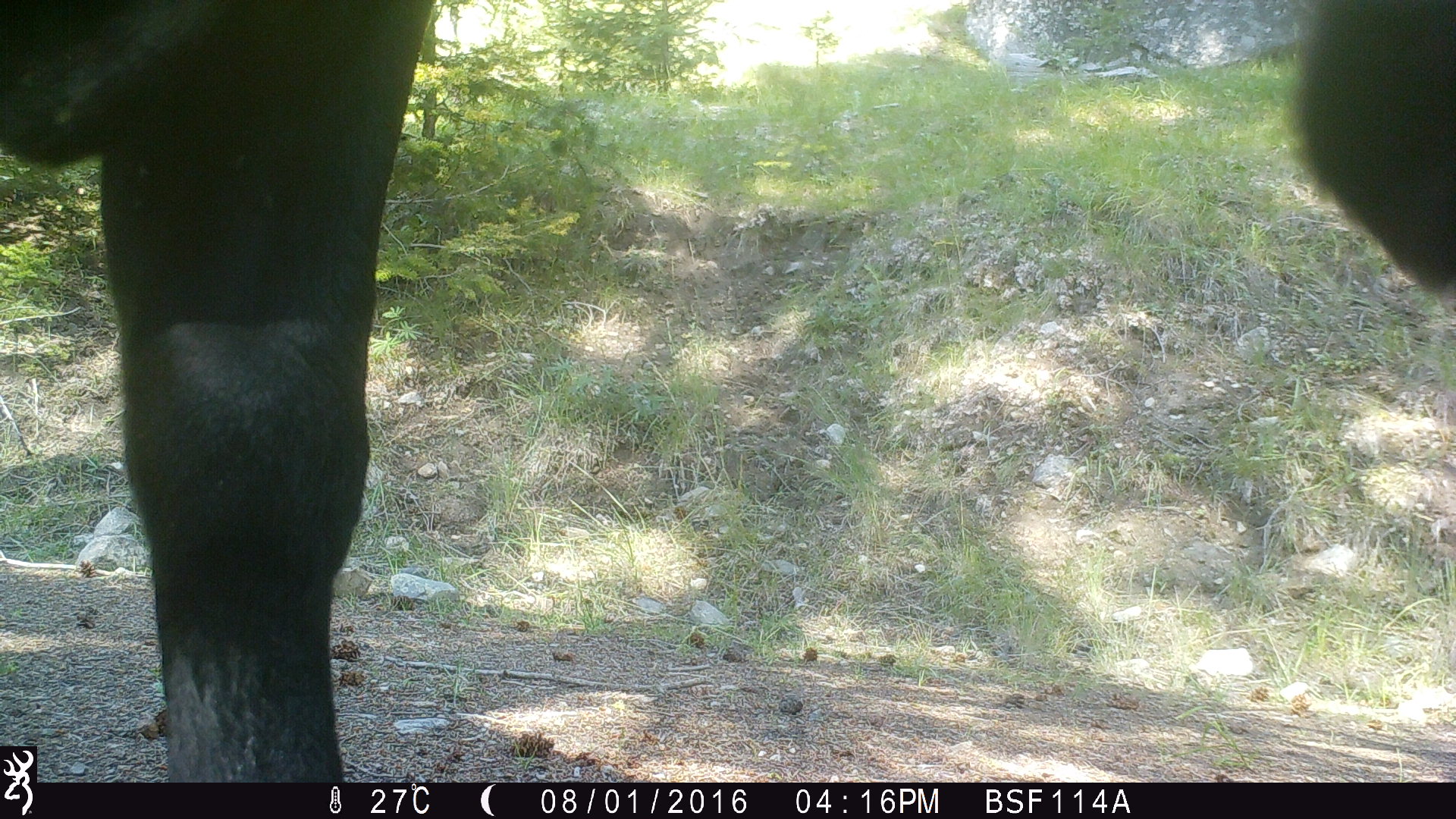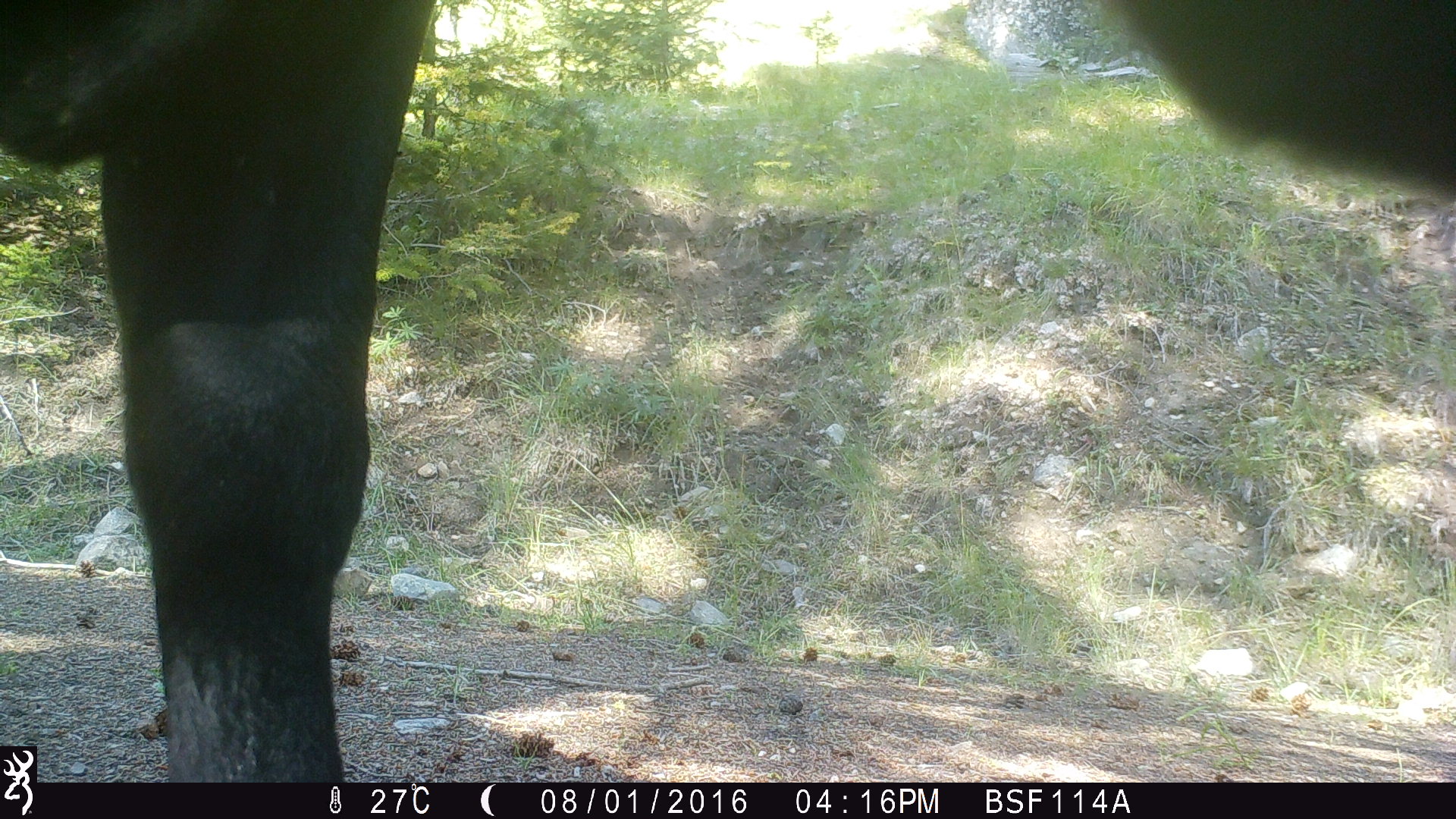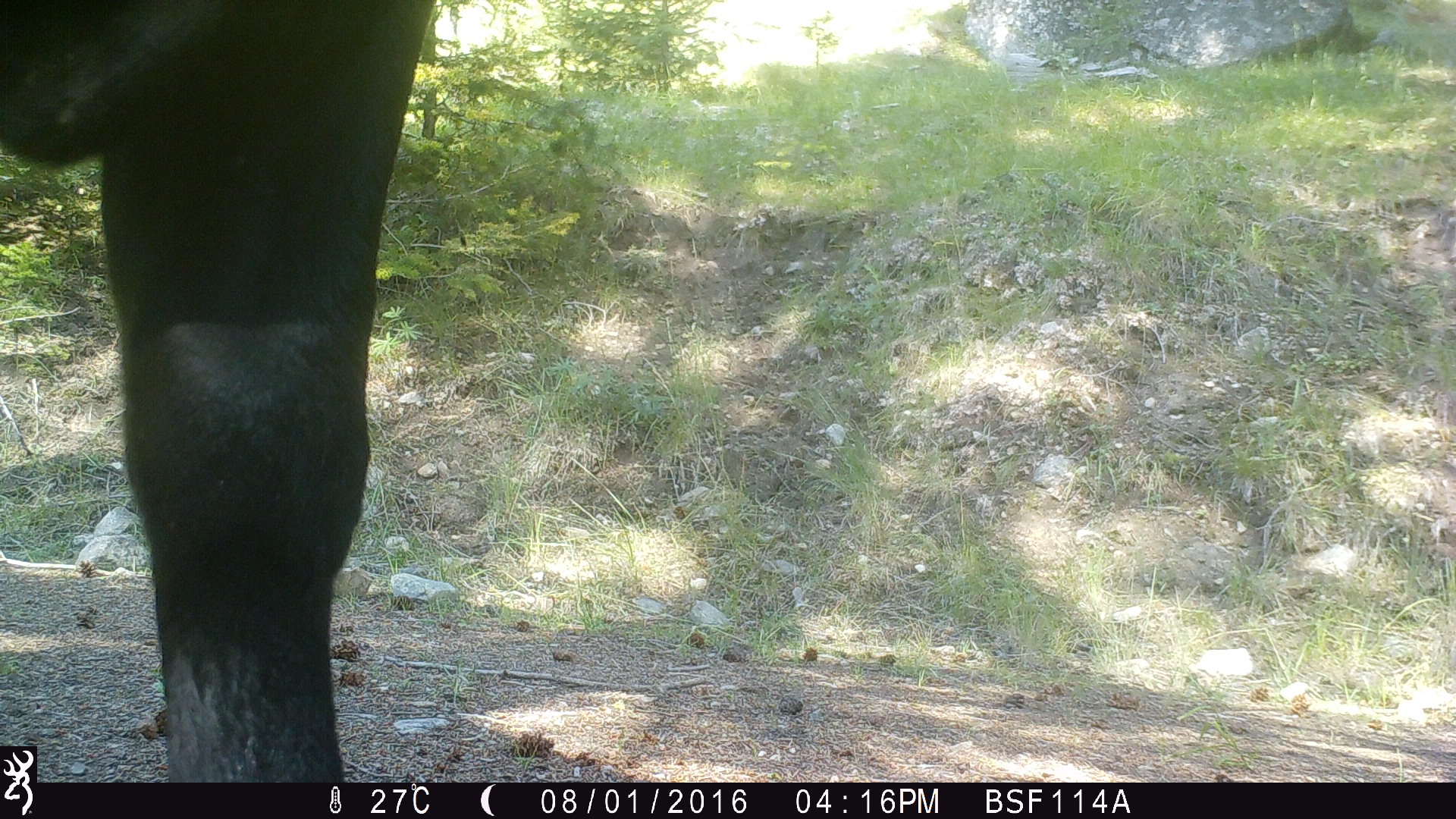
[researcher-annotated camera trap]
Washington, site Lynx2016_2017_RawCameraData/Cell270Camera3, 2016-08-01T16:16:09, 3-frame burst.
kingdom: Animalia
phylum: Chordata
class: Mammalia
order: Artiodactyla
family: Bovidae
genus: Bos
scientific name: Bos taurus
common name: domestic cattle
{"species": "domestic cattle (Bos taurus)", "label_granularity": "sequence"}